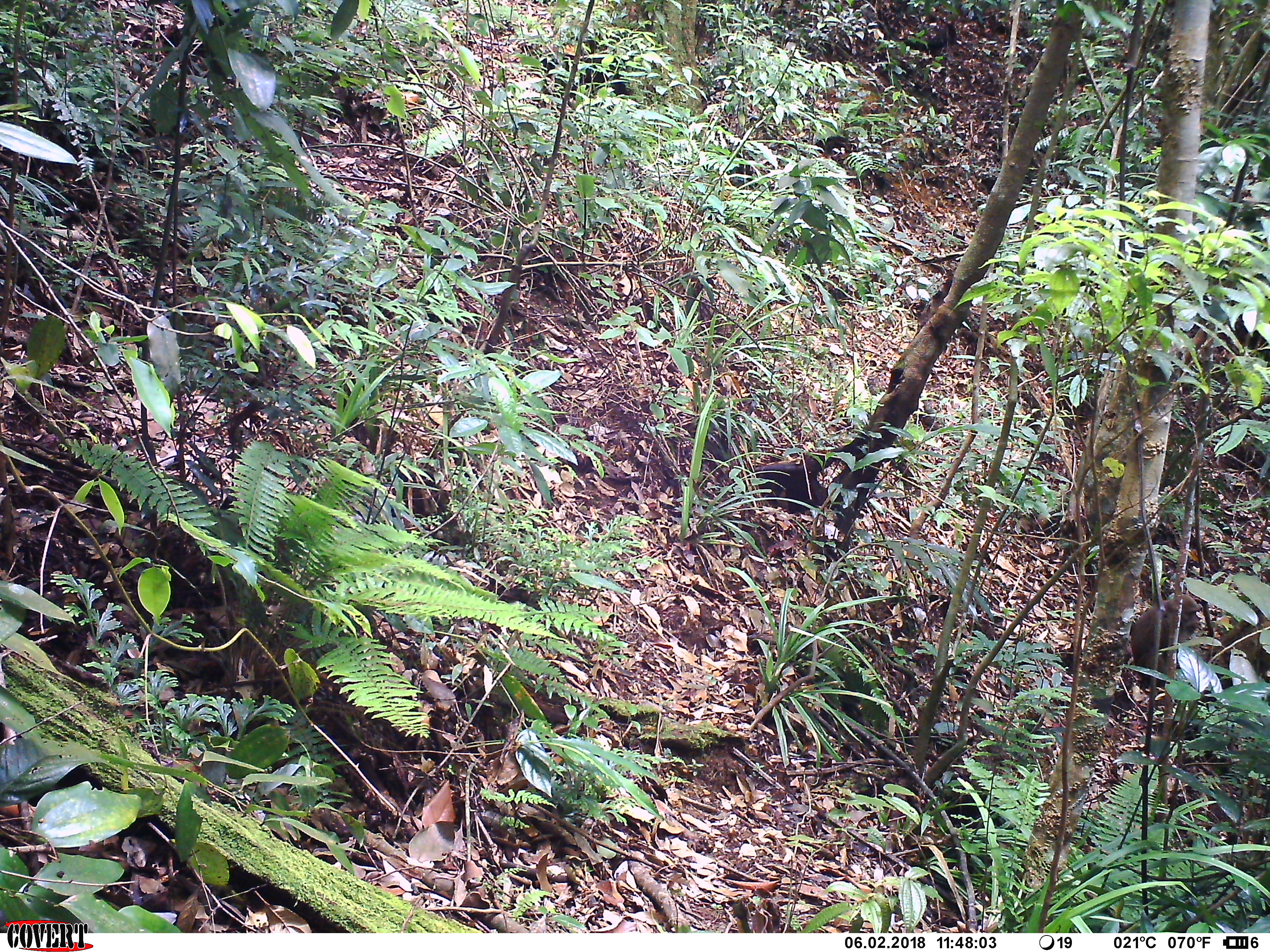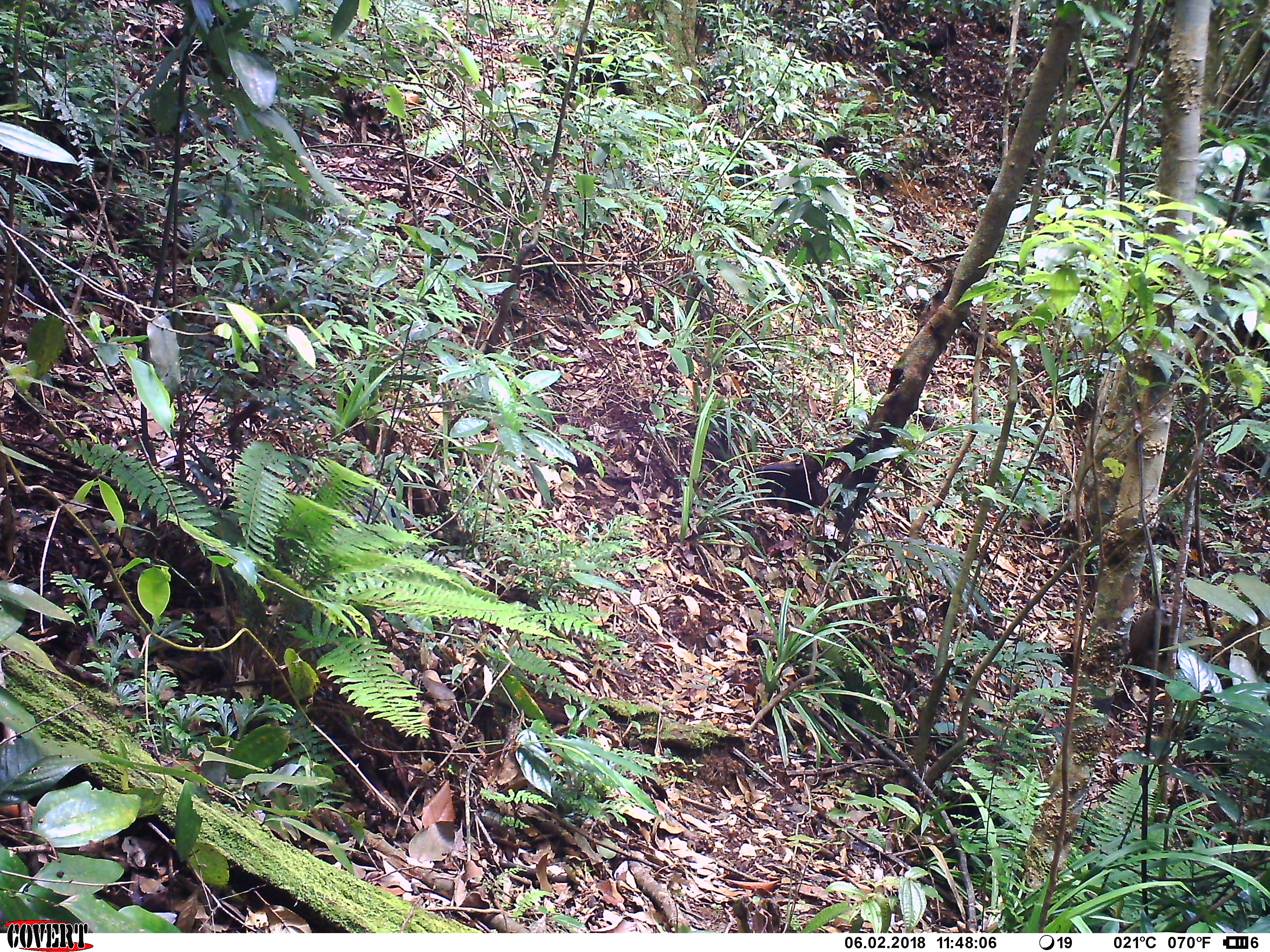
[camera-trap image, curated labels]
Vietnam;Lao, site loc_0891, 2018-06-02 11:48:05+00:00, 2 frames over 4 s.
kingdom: Animalia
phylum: Chordata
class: Mammalia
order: Primates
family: Cercopithecidae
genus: Macaca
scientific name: Macaca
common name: macaque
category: macaque not stump tailed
Macaque not stump tailed (macaque) (Macaca). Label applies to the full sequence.